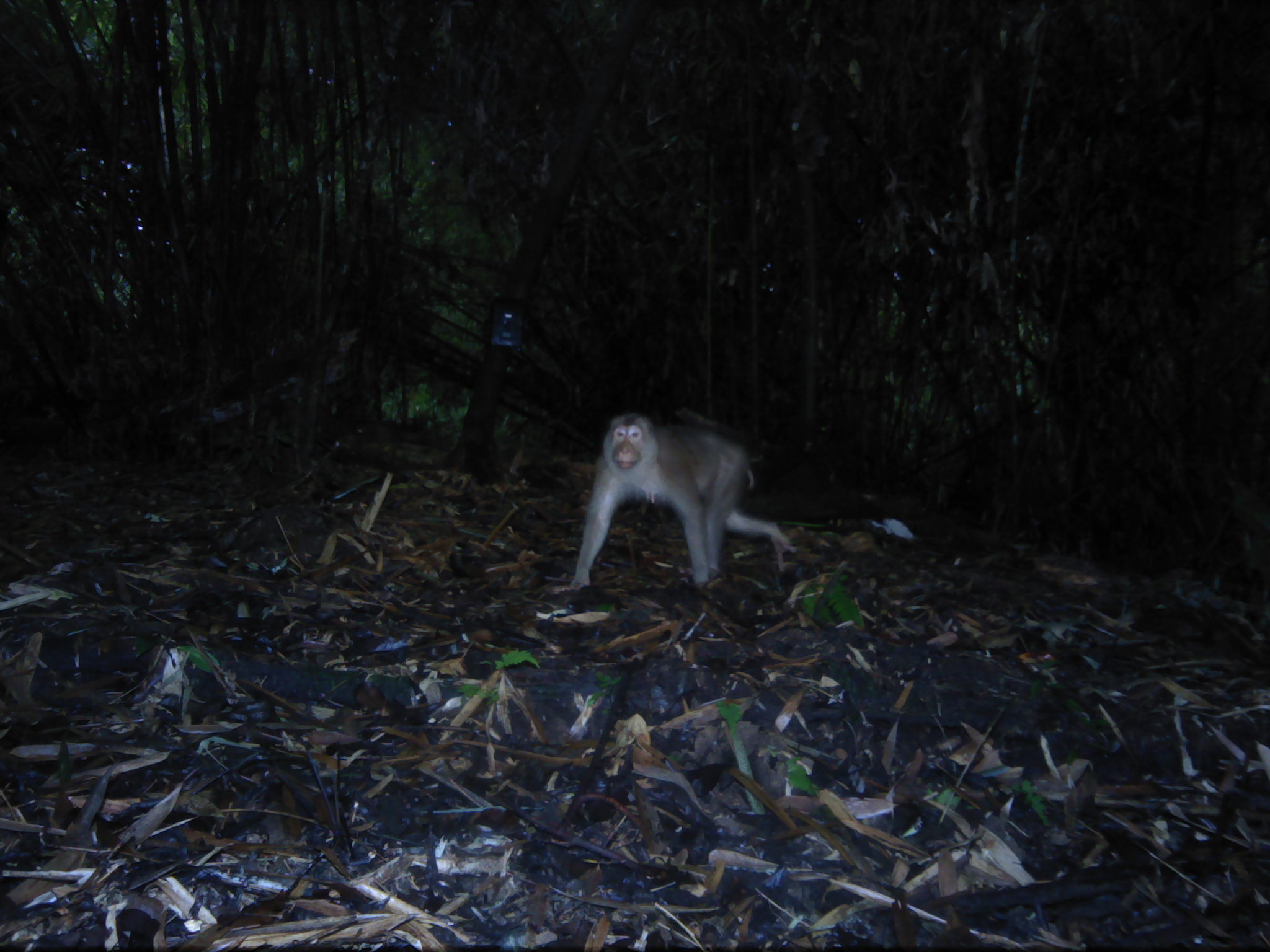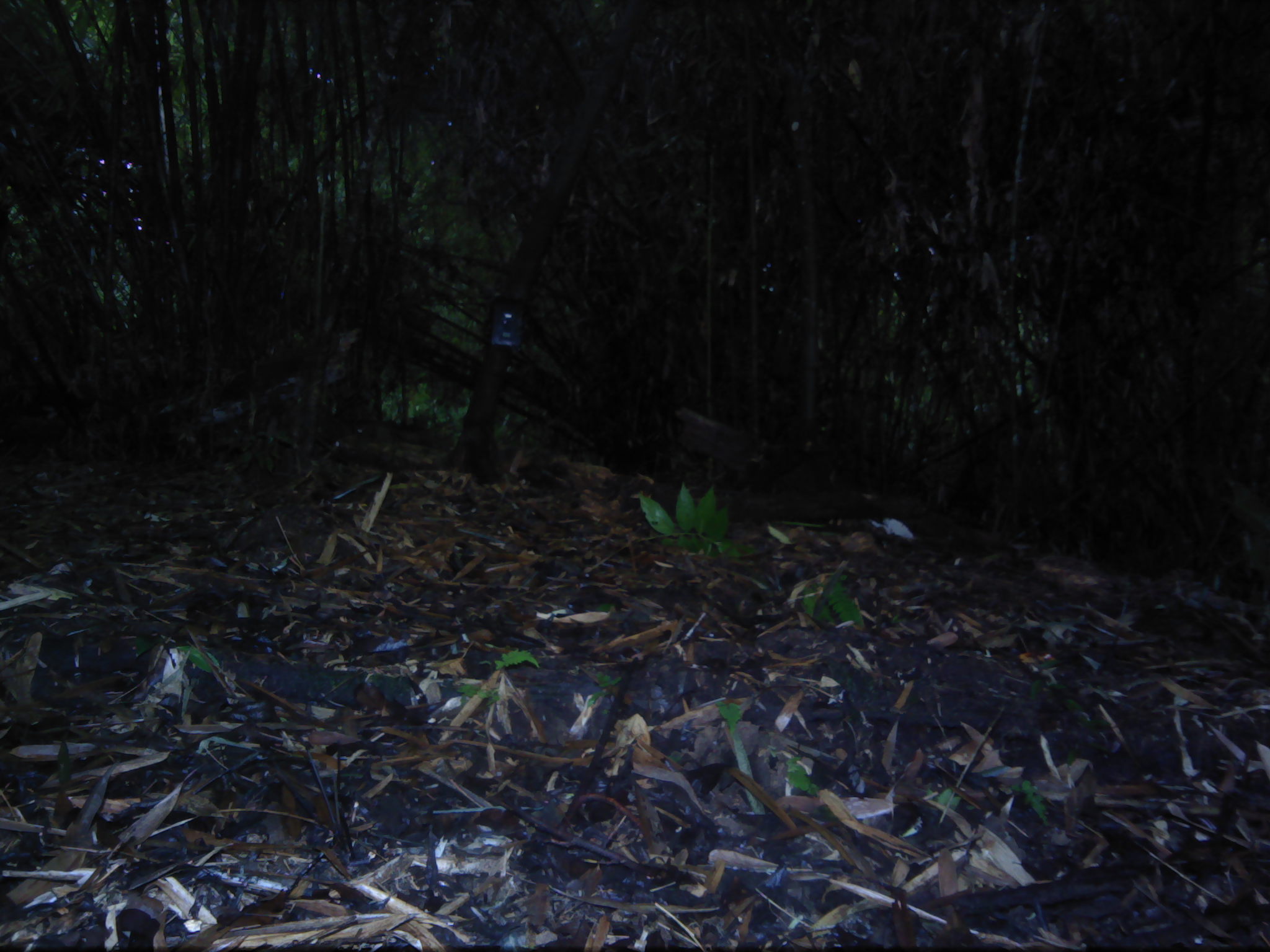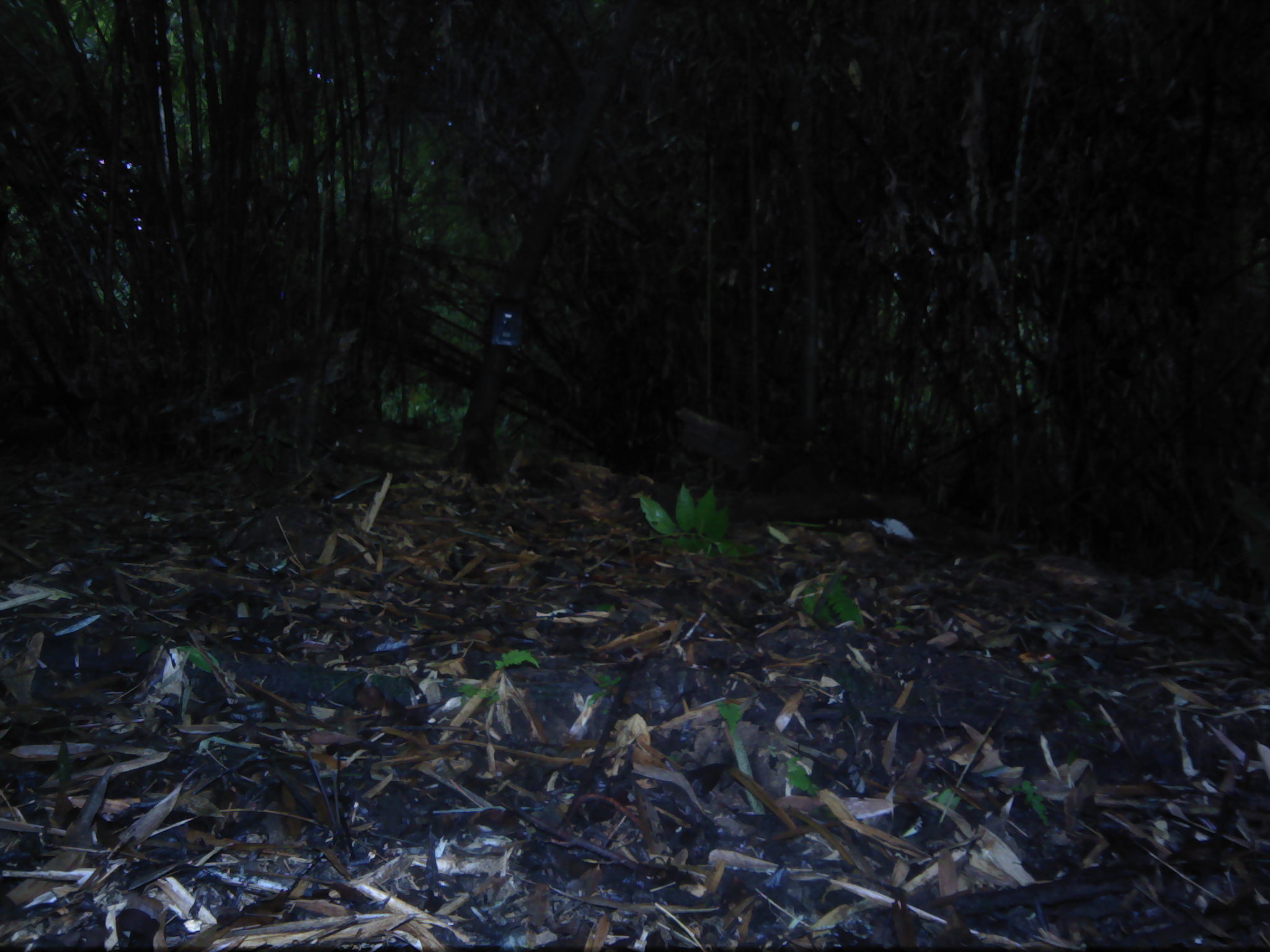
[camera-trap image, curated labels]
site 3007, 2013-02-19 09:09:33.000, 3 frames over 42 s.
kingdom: Animalia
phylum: Chordata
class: Mammalia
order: Primates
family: Cercopithecidae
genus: Macaca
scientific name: Macaca nemestrina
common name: southern pig-tailed macaque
Macaca nemestrina (southern pig-tailed macaque), count 1.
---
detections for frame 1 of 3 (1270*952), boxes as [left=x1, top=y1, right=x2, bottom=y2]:
macaca nemestrina: [left=567, top=409, right=797, bottom=590]